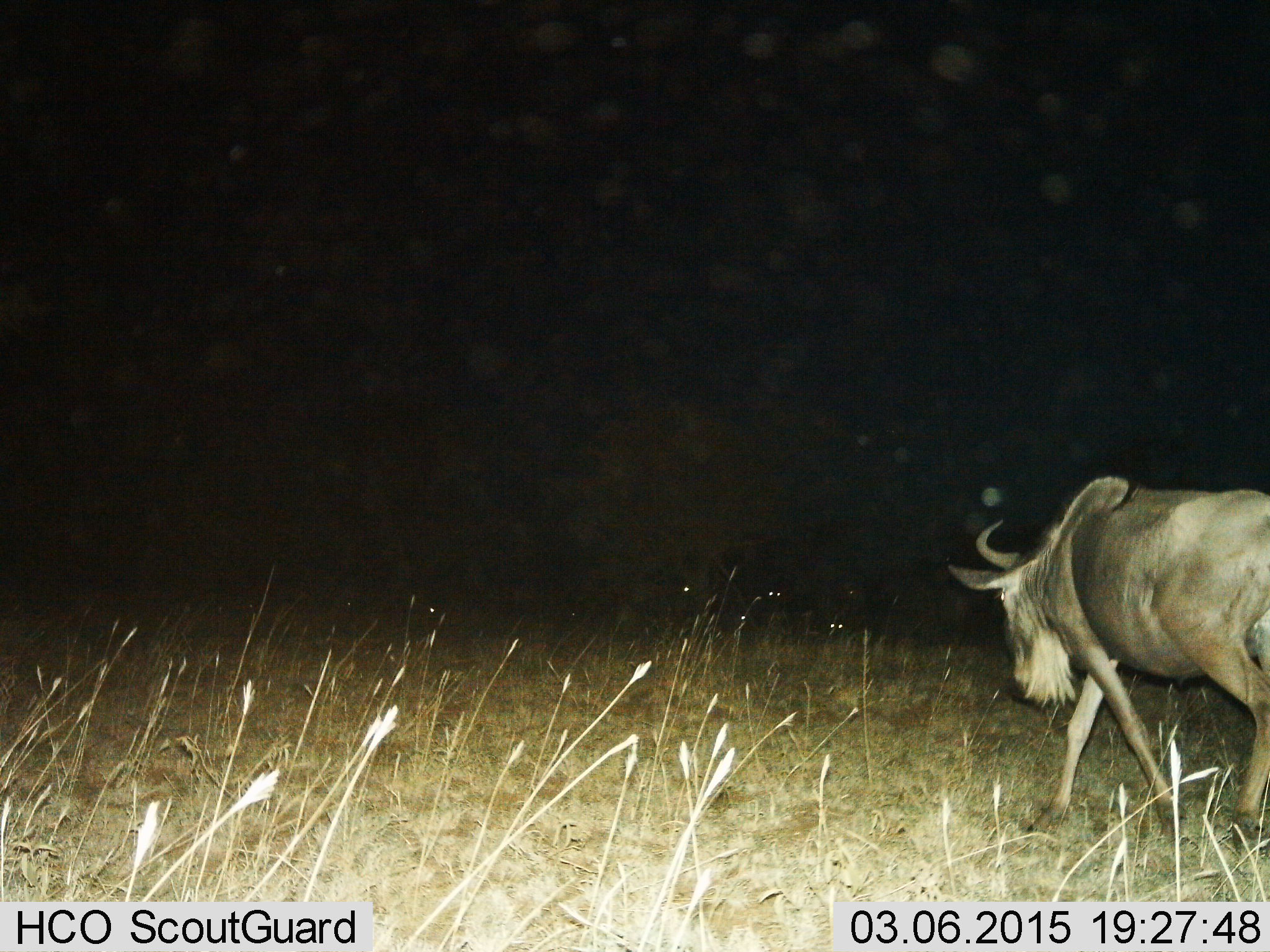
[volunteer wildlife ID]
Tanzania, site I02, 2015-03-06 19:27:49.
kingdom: Animalia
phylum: Chordata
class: Mammalia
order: Artiodactyla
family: Bovidae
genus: Connochaetes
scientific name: Connochaetes taurinus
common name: blue wildebeest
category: wildebeest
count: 1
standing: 0%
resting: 0%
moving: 100%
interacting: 0%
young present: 0%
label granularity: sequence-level